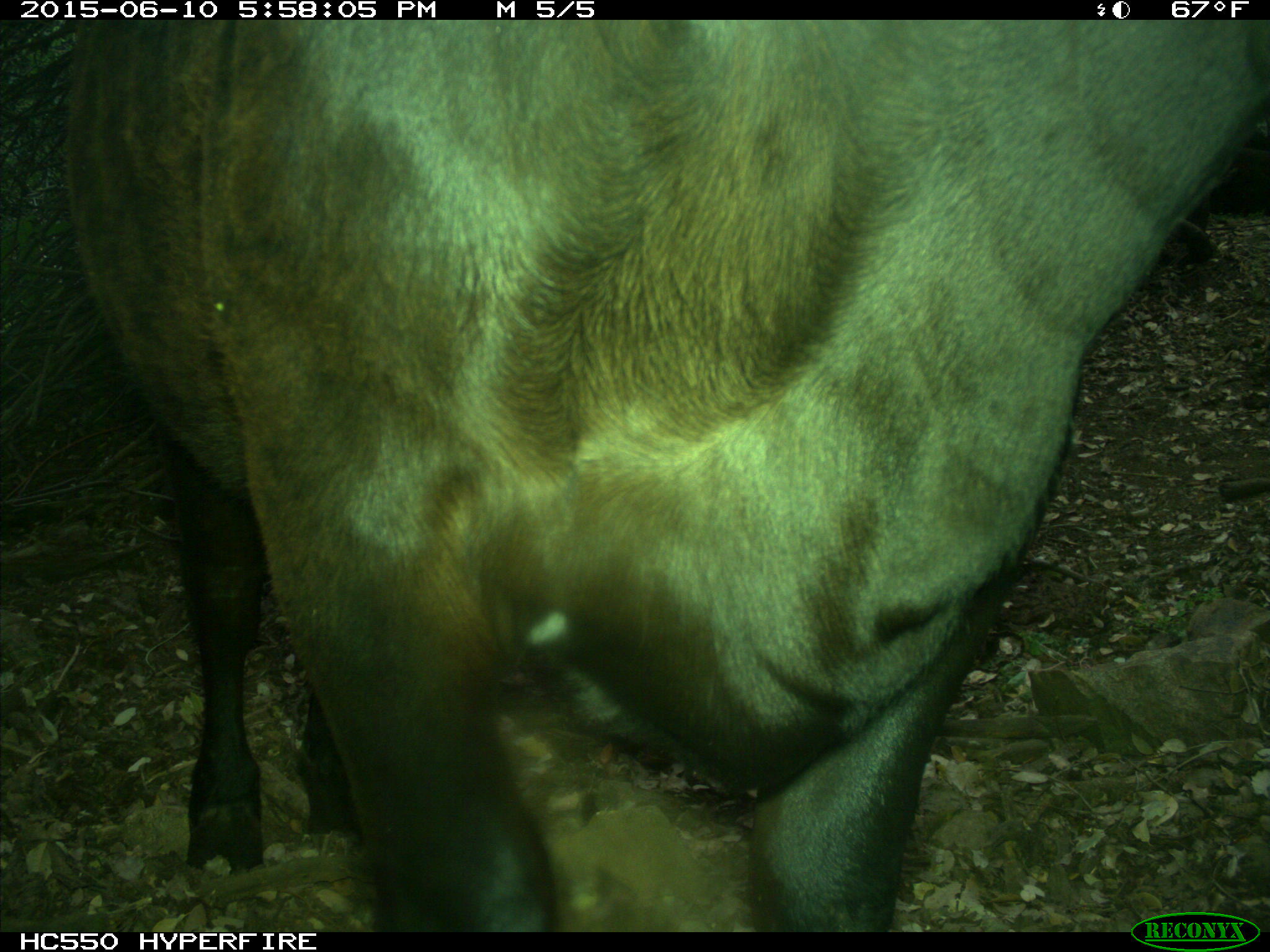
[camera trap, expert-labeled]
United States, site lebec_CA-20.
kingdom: Animalia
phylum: Chordata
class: Mammalia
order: Artiodactyla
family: Bovidae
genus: Bos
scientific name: Bos taurus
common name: domestic cow